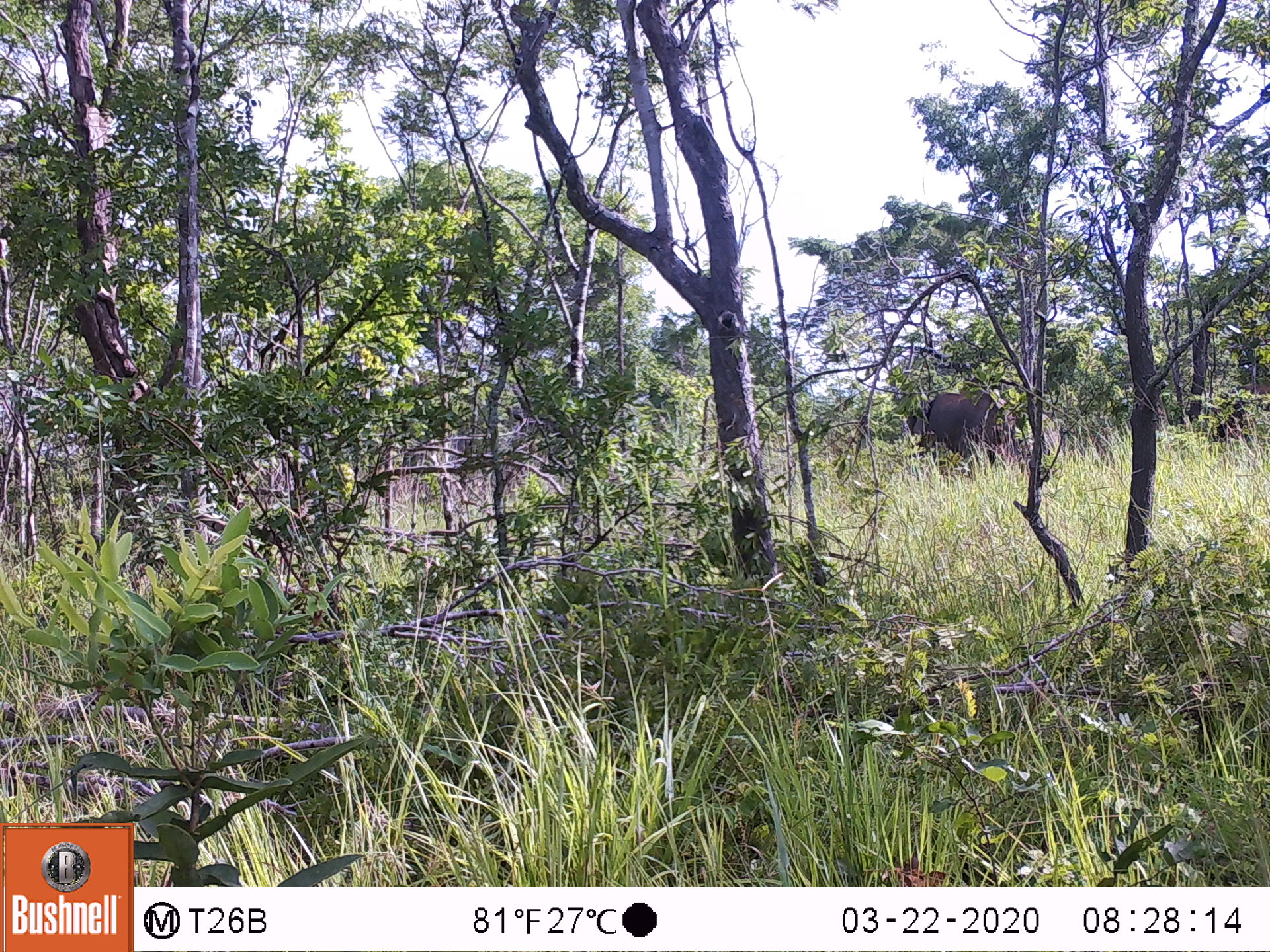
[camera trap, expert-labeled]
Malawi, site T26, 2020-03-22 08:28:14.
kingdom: Animalia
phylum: Chordata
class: Mammalia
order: Proboscidea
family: Elephantidae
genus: Loxodonta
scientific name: Loxodonta africana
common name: african savanna elephant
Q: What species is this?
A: African savanna elephant (Loxodonta africana).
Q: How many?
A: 1.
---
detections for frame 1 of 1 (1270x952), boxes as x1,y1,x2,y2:
african savanna elephant: 893,377,1031,489